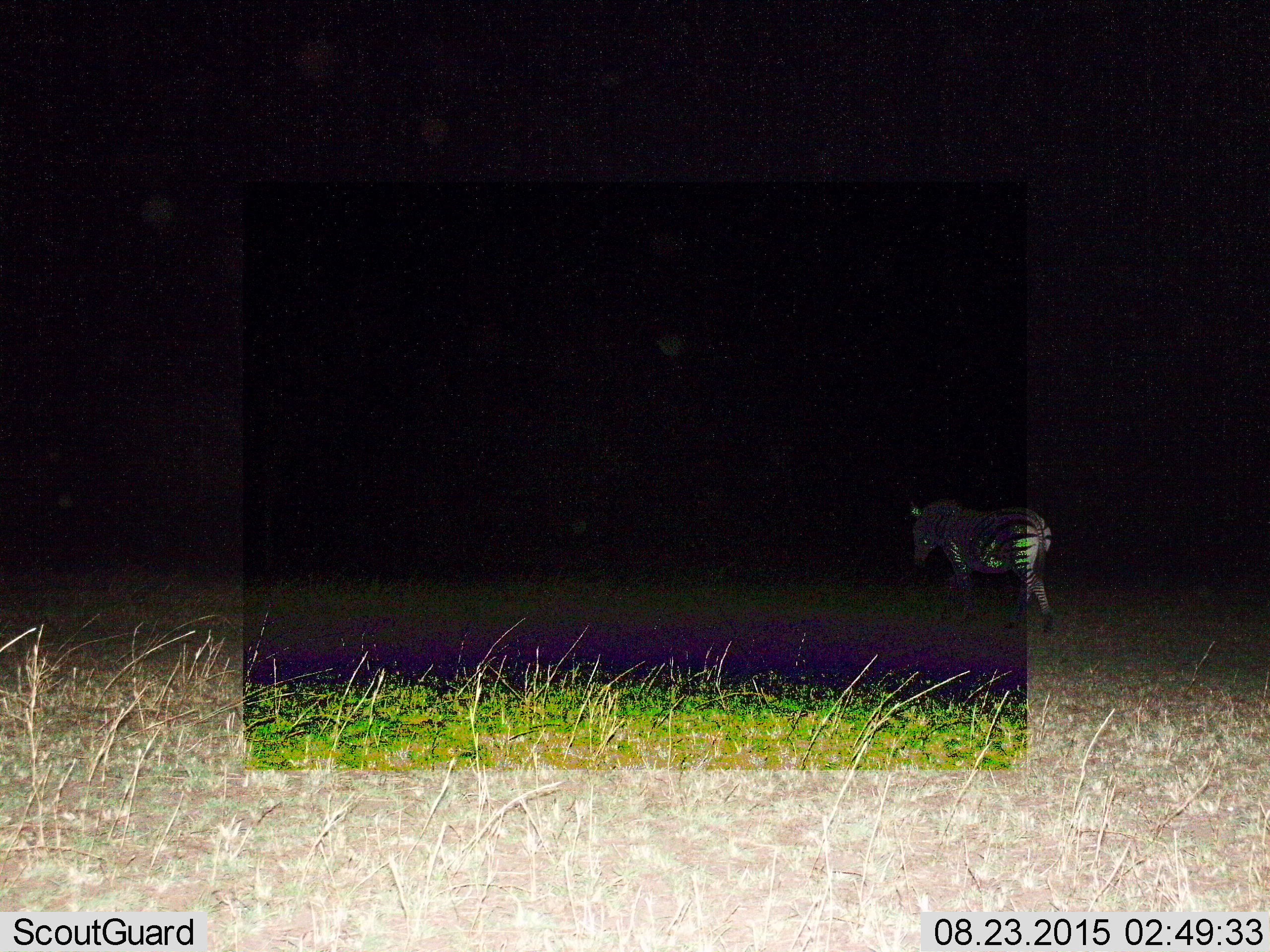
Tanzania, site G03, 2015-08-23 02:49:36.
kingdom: Animalia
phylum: Chordata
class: Mammalia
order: Perissodactyla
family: Equidae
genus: Equus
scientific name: Equus quagga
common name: plains zebra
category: zebra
Zebra (plains zebra) (Equus quagga), count 1. Behavior (volunteer vote fractions): standing 11%, resting 5%, moving 84%, interacting 0%. Young present (vote fraction): 0%. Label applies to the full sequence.